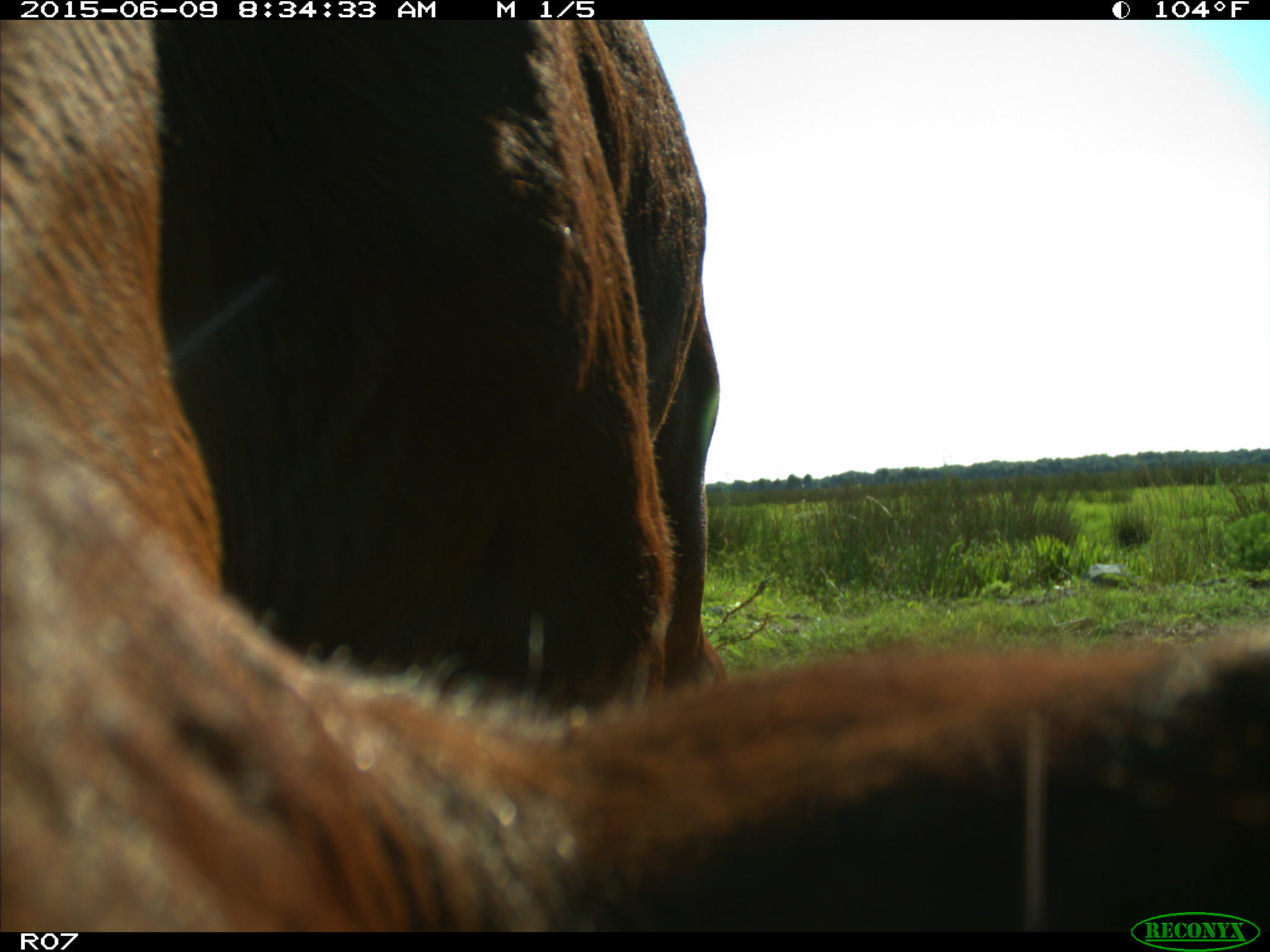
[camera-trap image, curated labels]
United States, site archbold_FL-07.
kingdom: Animalia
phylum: Chordata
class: Mammalia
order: Artiodactyla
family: Bovidae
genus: Bos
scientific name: Bos taurus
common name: domestic cow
Bos taurus (domestic cow).